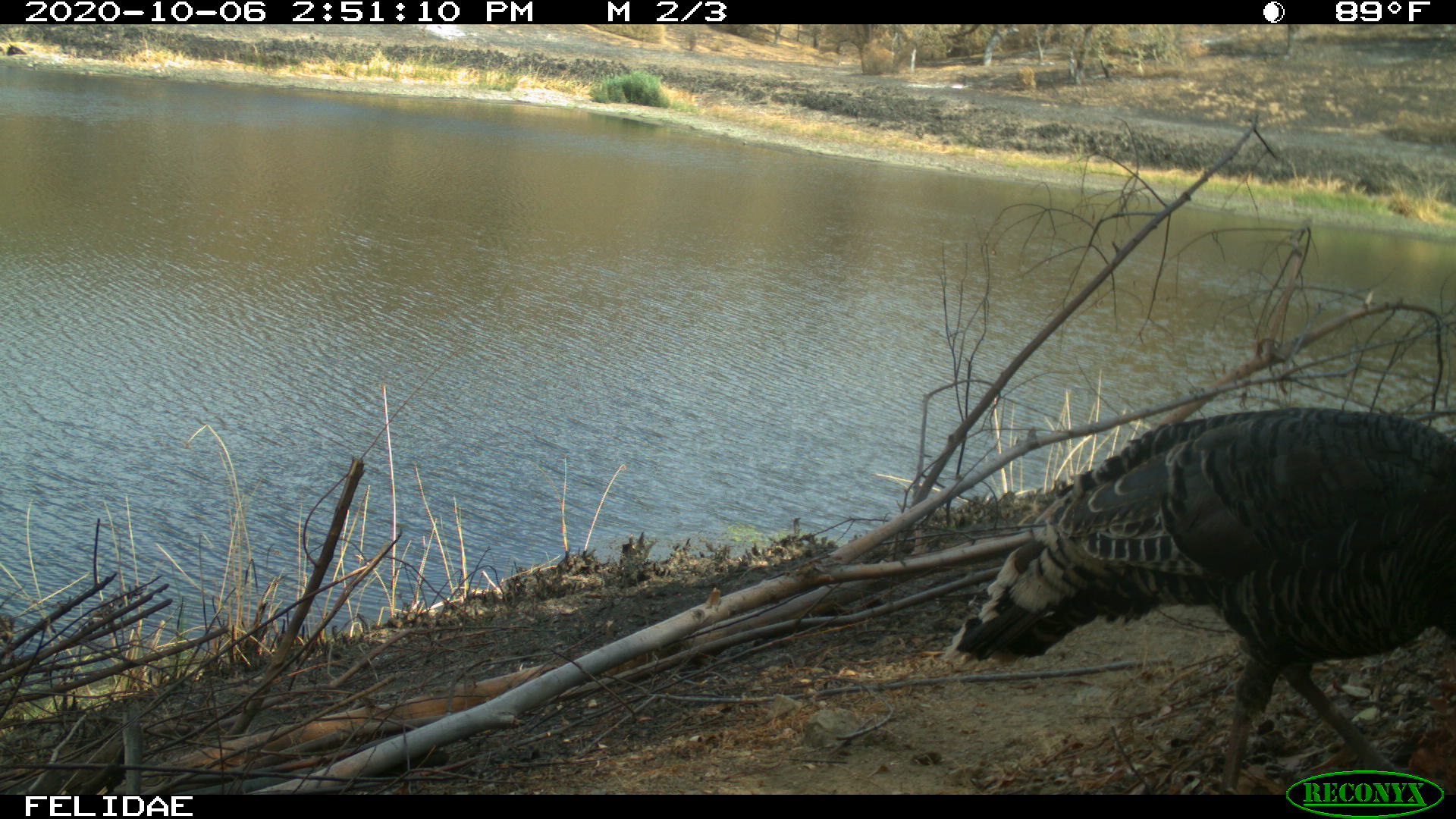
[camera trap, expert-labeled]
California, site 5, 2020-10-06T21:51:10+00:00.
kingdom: Animalia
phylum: Chordata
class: Aves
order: Galliformes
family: Phasianidae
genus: Meleagris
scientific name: Meleagris gallopavo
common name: turkey